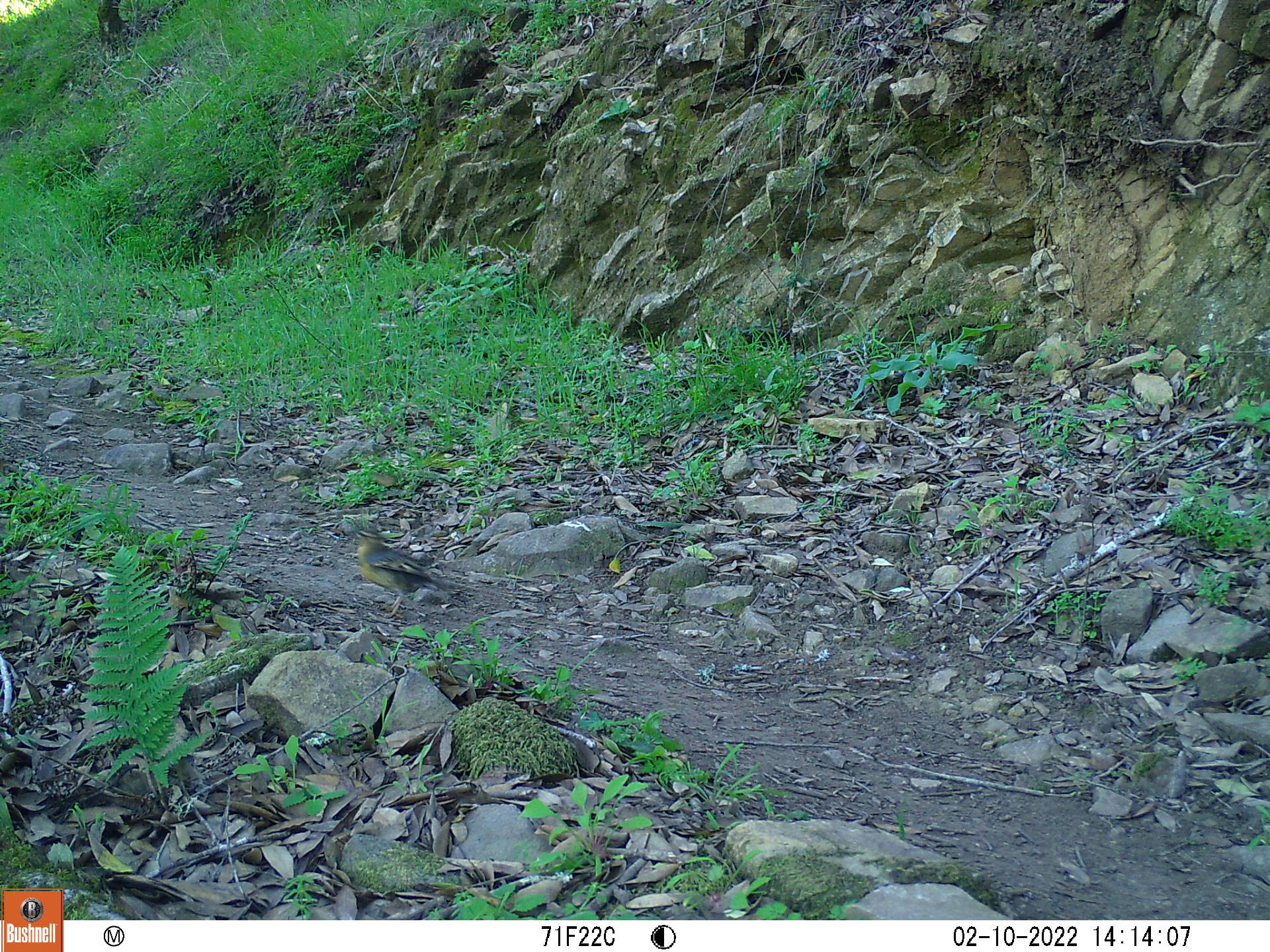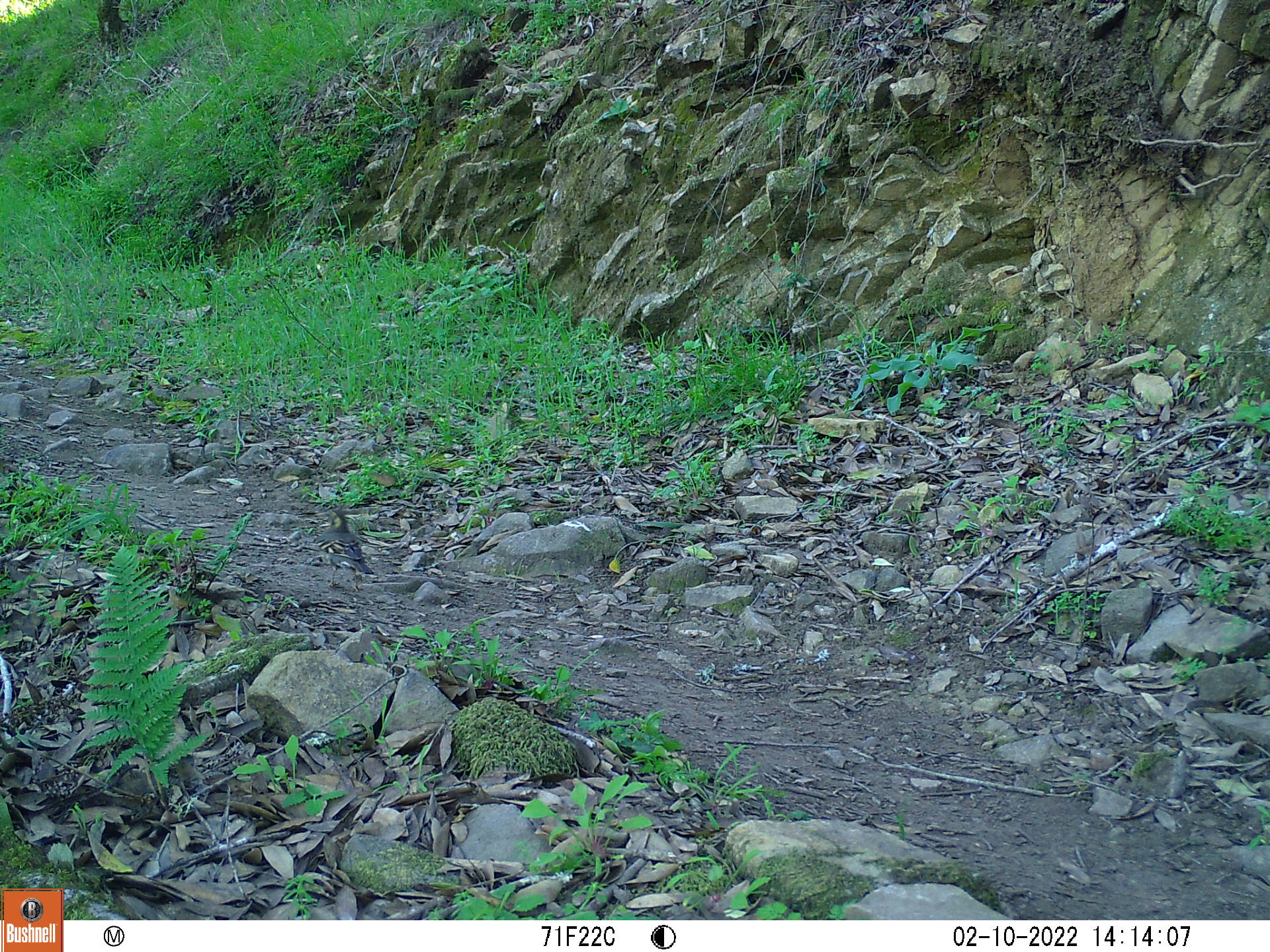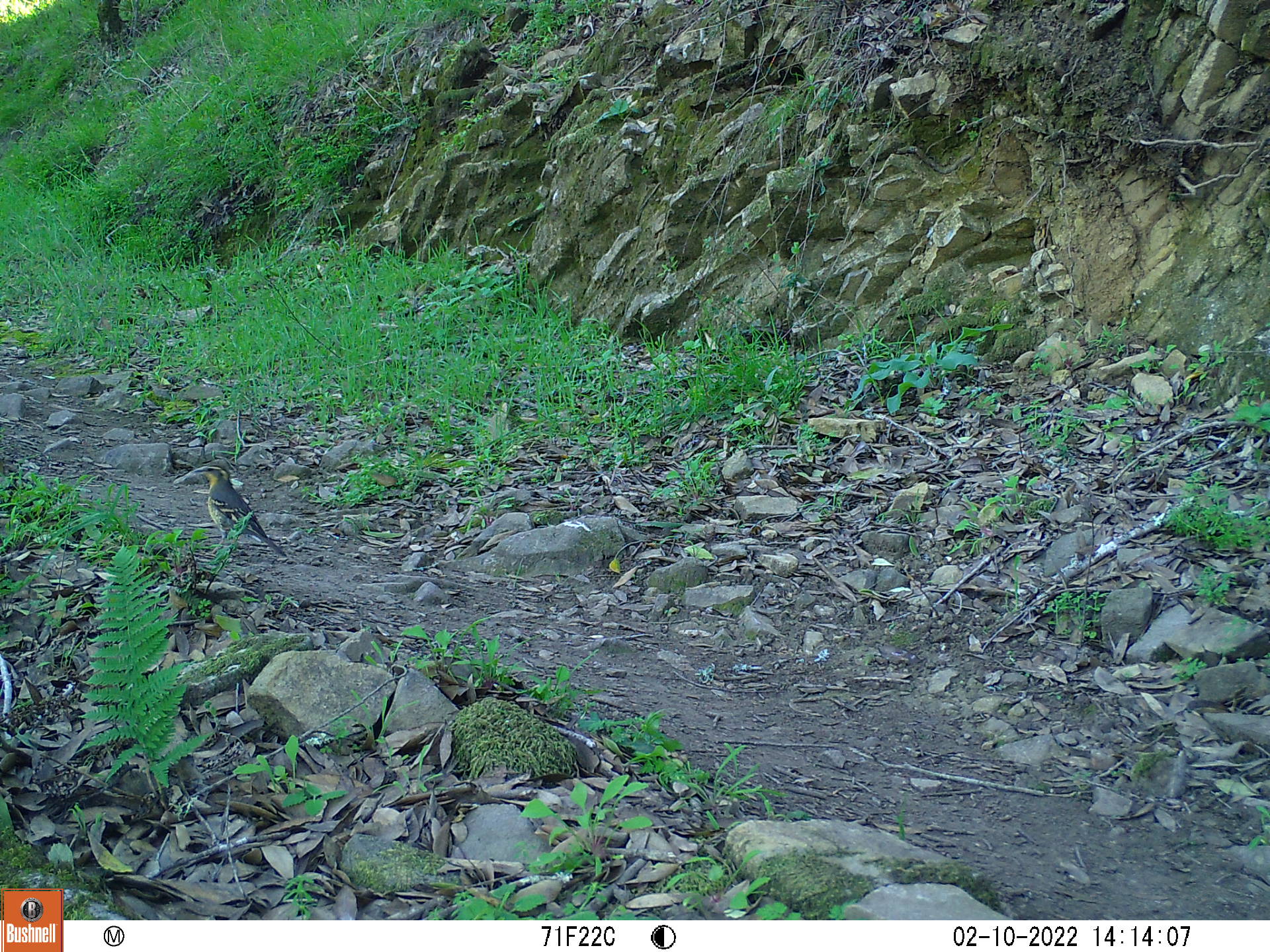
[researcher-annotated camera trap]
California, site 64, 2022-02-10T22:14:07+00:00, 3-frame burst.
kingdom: Animalia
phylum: Chordata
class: Aves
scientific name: Aves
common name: bird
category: unknown bird